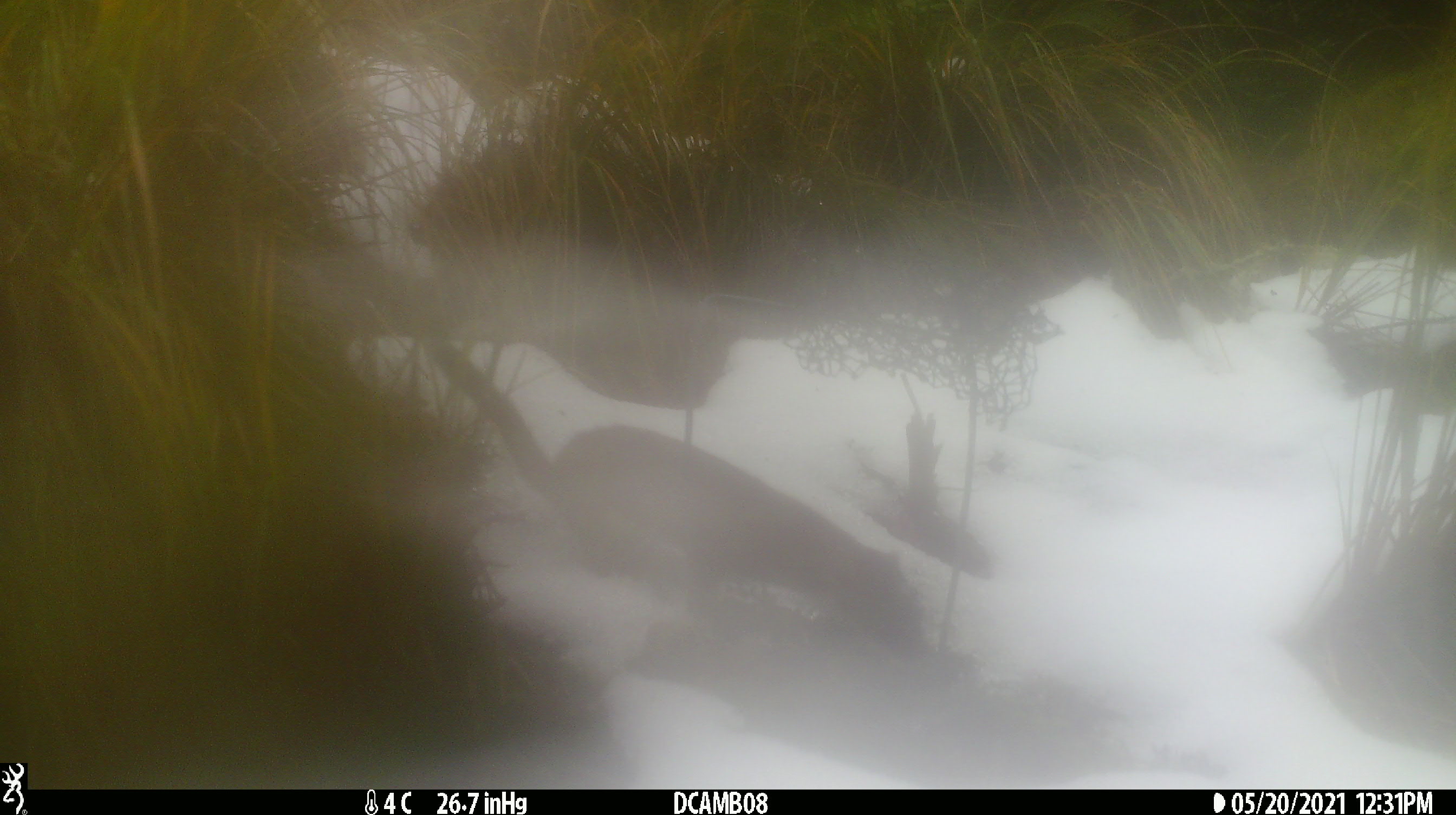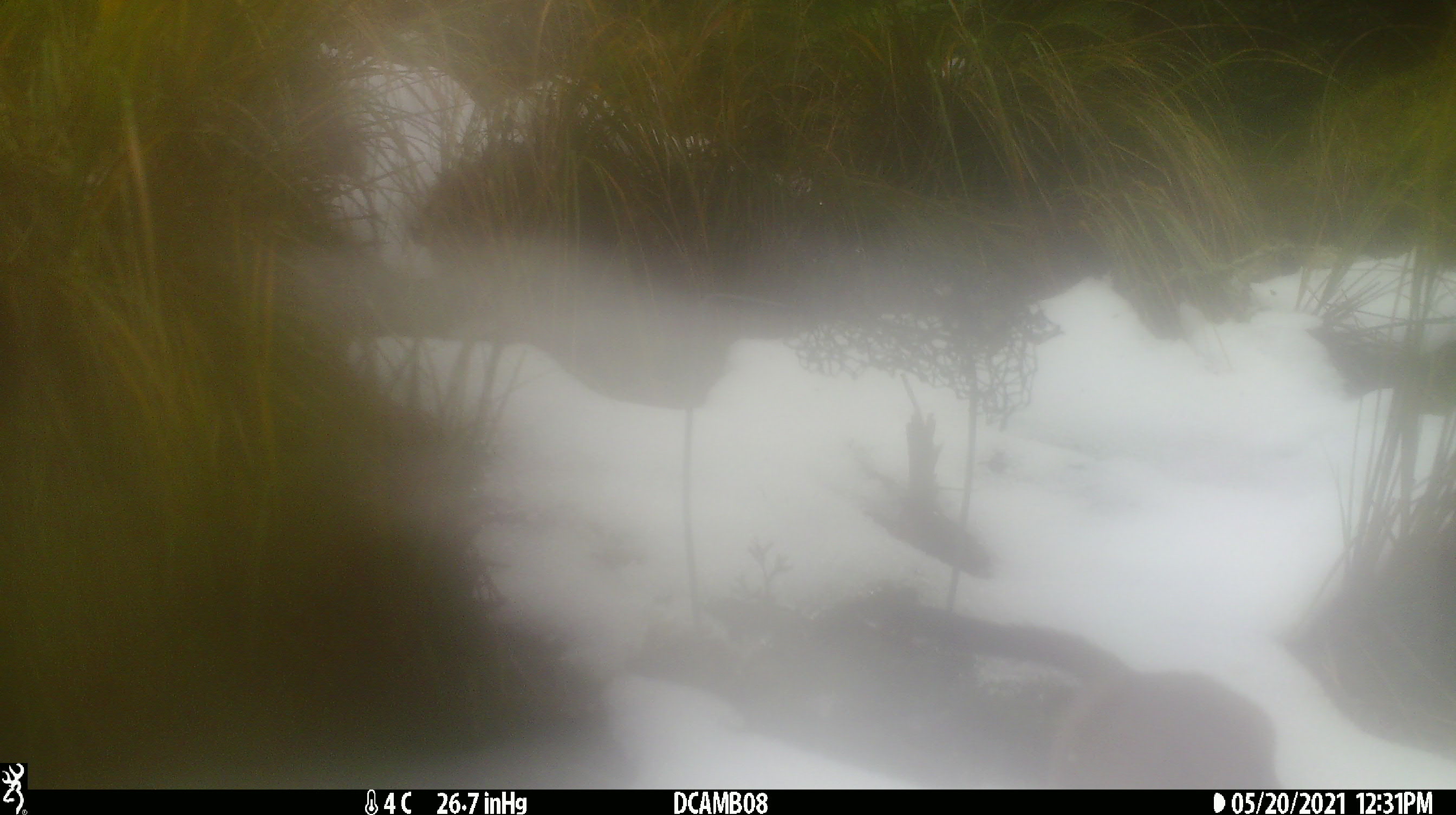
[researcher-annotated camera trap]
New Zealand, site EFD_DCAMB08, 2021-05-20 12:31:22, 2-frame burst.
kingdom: Animalia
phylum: Chordata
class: Mammalia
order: Carnivora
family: Mustelidae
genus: Mustela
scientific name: Mustela erminea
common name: stoat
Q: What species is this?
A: Stoat (Mustela erminea).